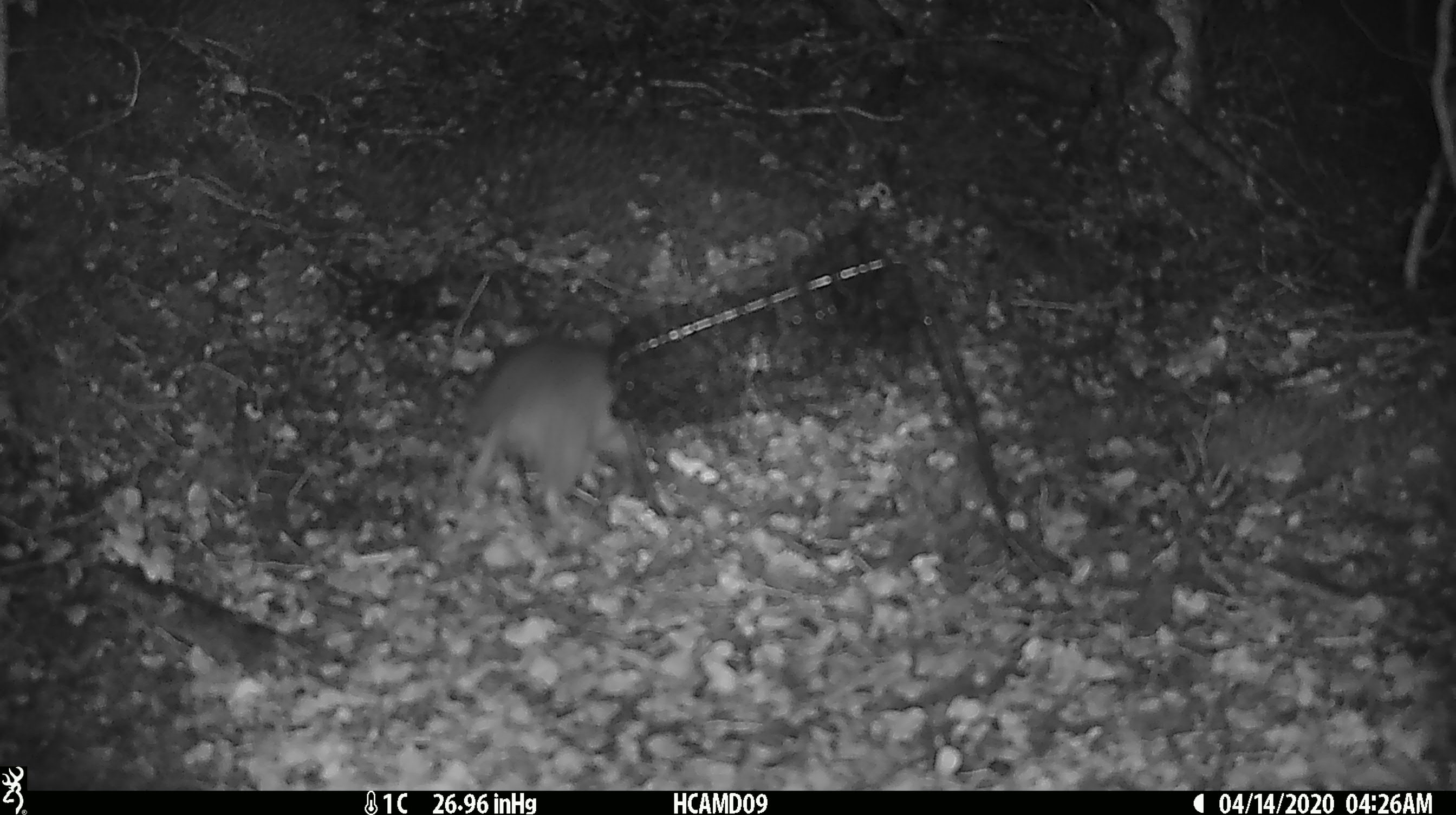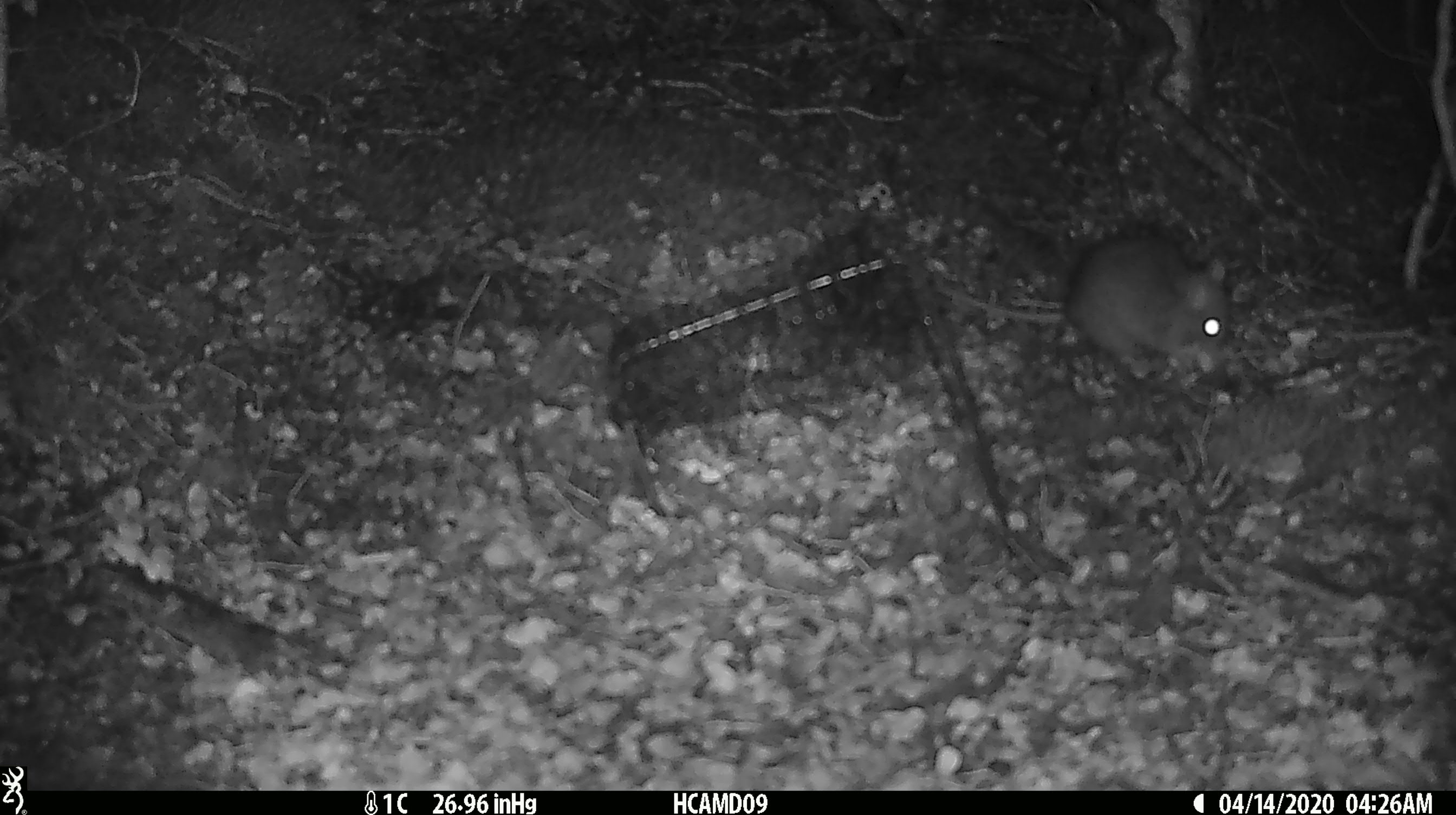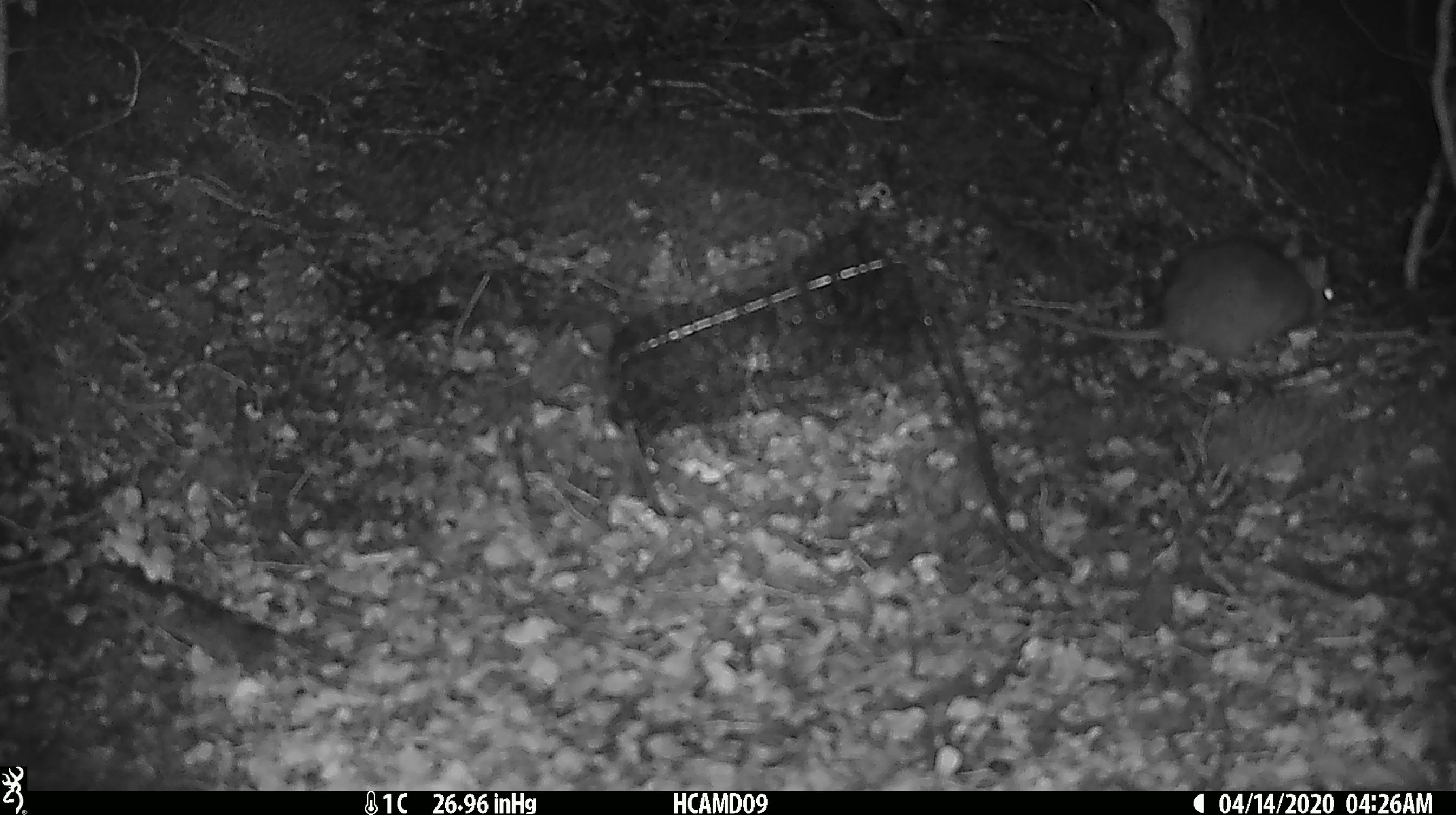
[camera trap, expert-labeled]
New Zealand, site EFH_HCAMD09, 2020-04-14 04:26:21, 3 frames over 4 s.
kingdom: Animalia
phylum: Chordata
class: Mammalia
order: Rodentia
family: Muridae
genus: Rattus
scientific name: Rattus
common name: rat